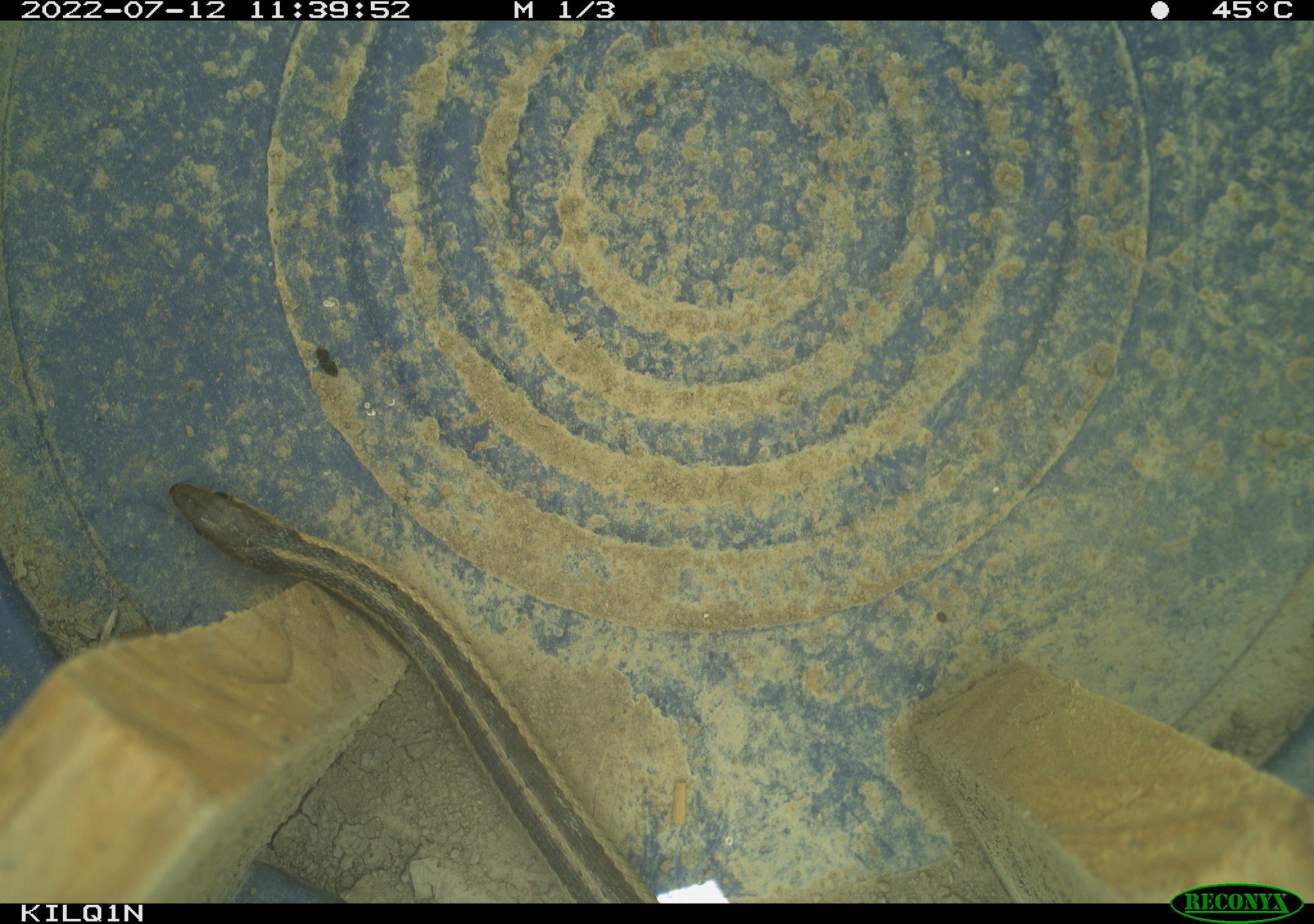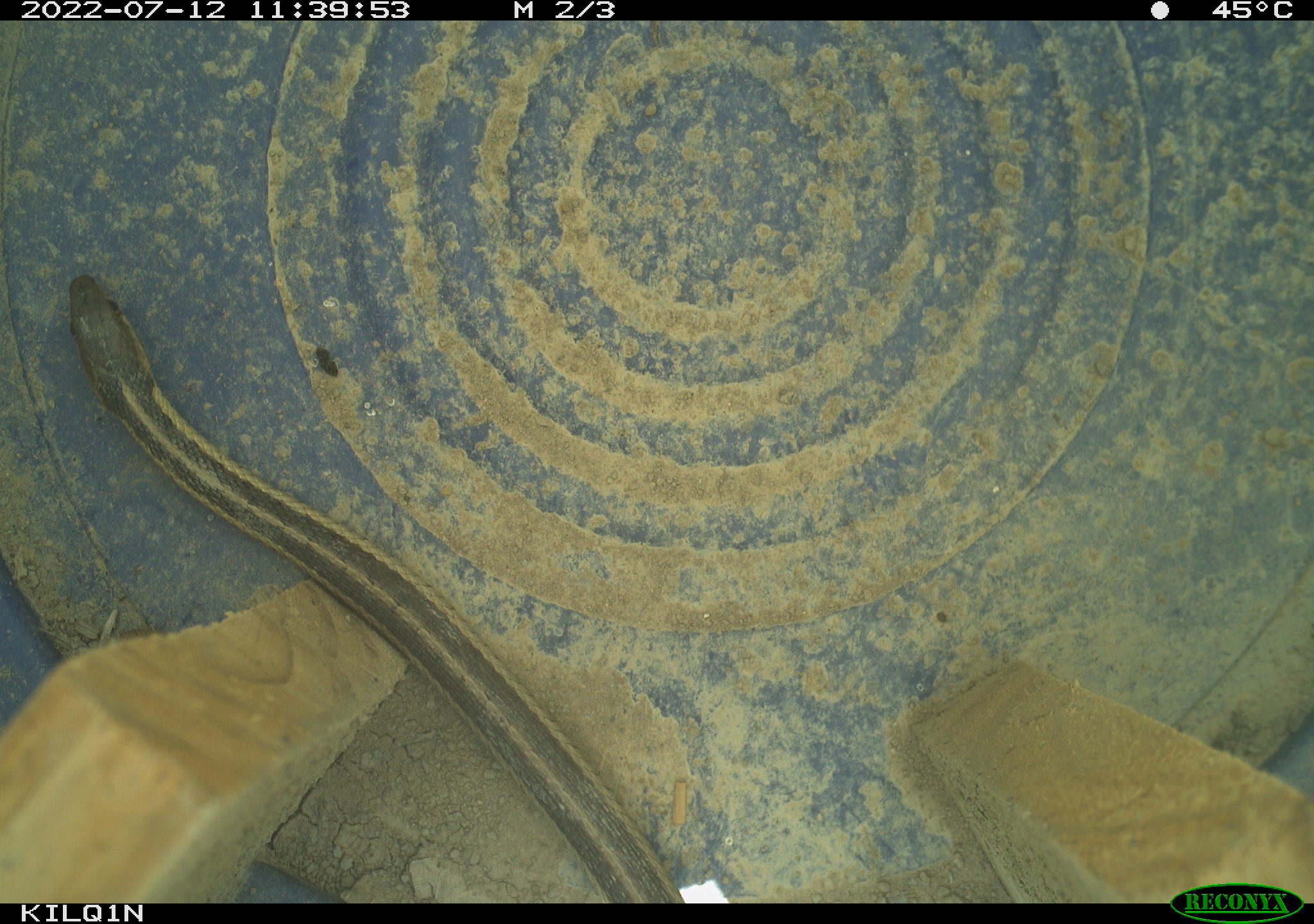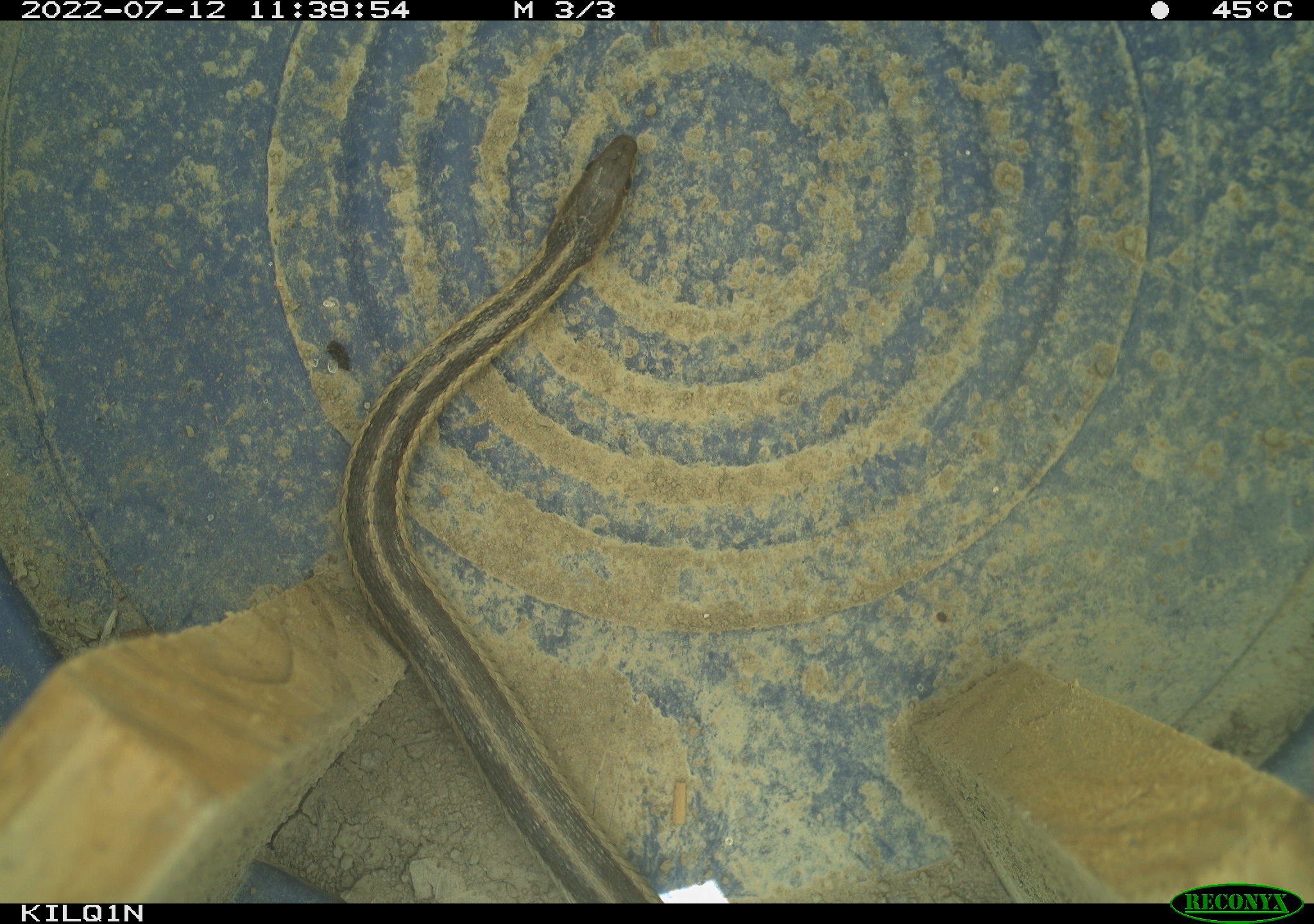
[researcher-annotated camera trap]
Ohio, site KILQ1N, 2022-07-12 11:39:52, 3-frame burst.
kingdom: Animalia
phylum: Chordata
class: Reptilia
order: Squamata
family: Colubridae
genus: Thamnophis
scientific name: Thamnophis sirtalis sirtalis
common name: eastern gartersnake